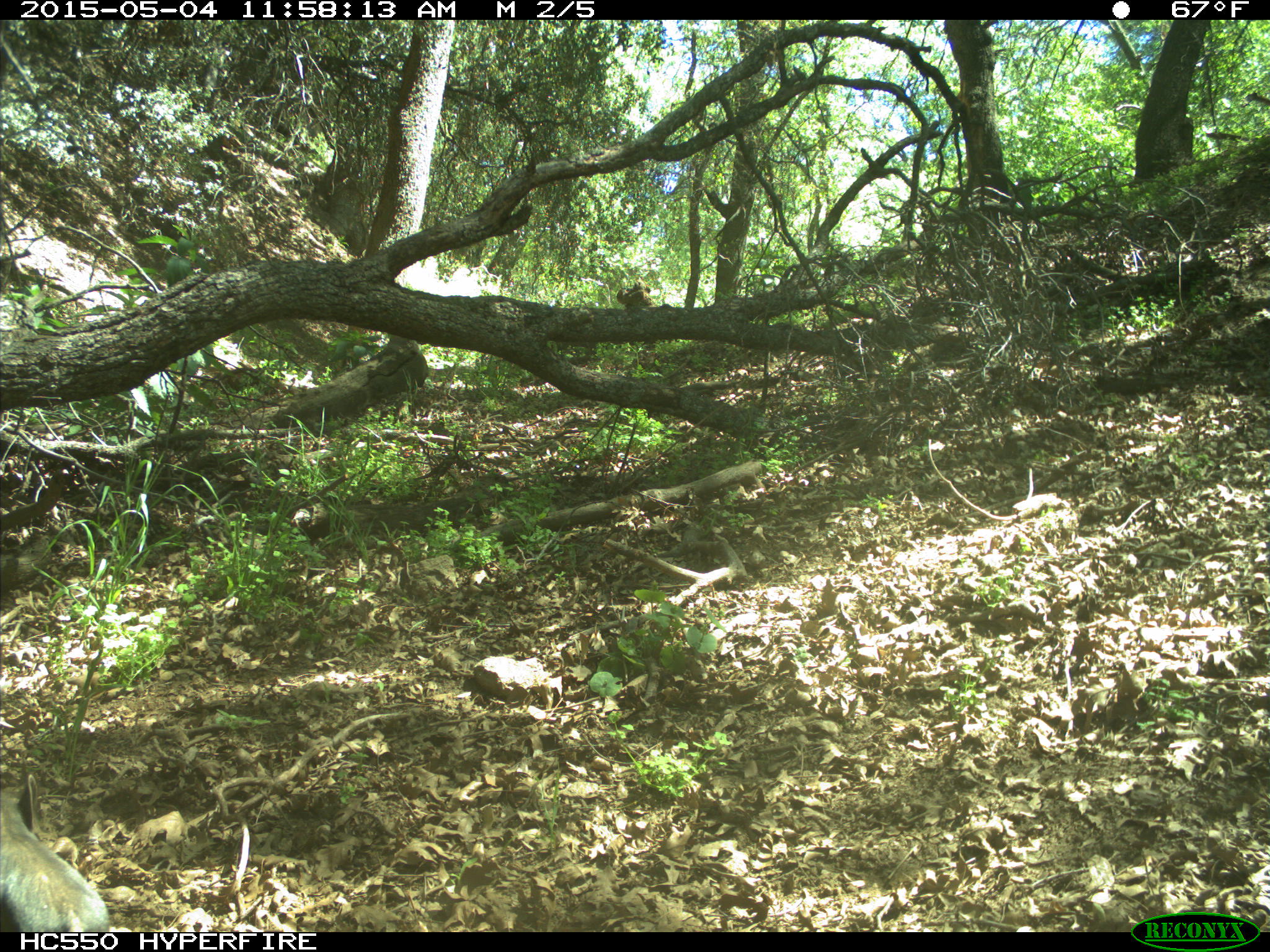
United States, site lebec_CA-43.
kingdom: Animalia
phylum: Chordata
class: Mammalia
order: Artiodactyla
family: Suidae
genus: Sus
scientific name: Sus scrofa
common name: wild boar